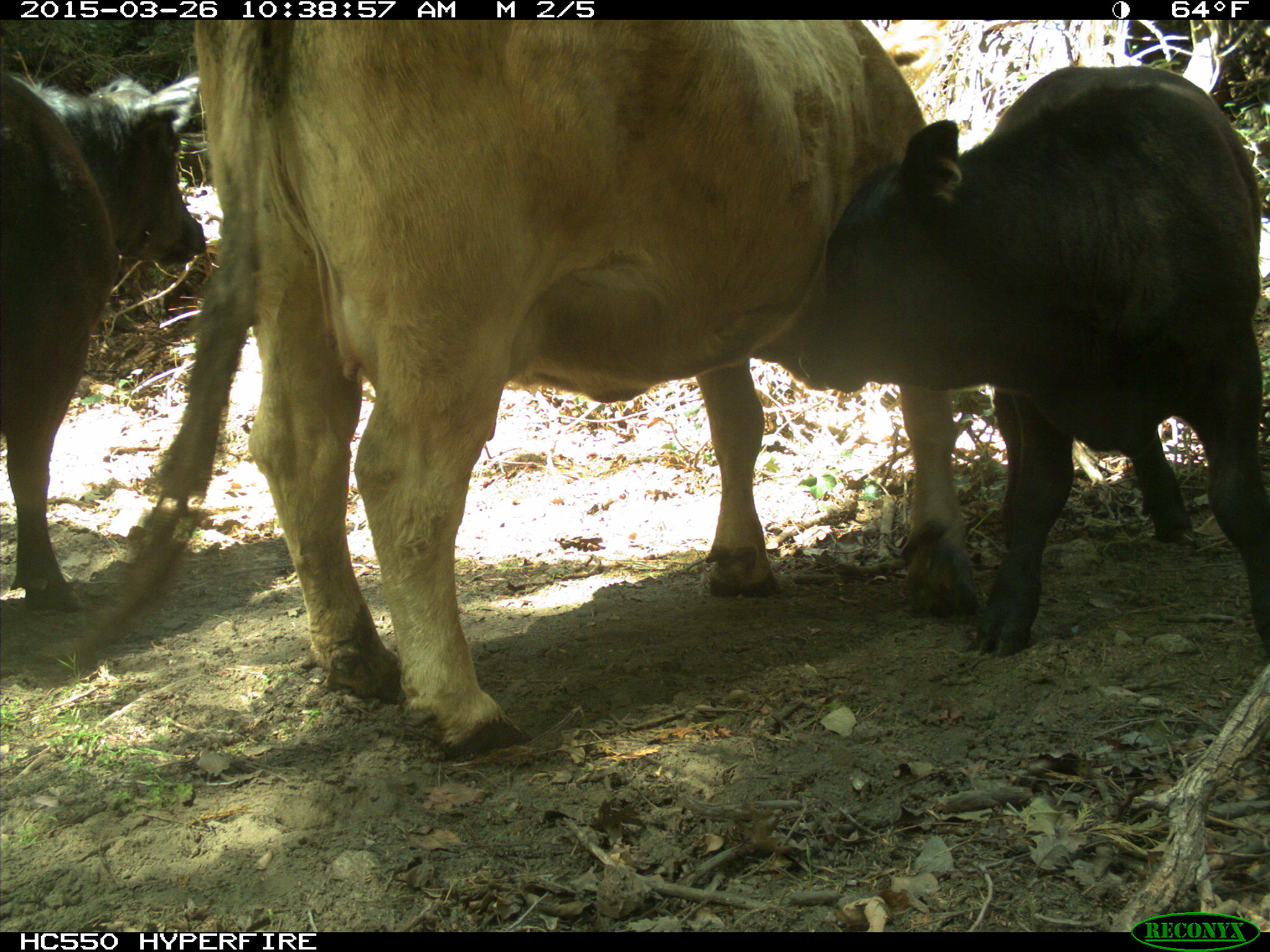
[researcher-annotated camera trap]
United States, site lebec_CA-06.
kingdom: Animalia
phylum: Chordata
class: Mammalia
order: Artiodactyla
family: Bovidae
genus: Bos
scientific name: Bos taurus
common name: domestic cow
Bos taurus (domestic cow).